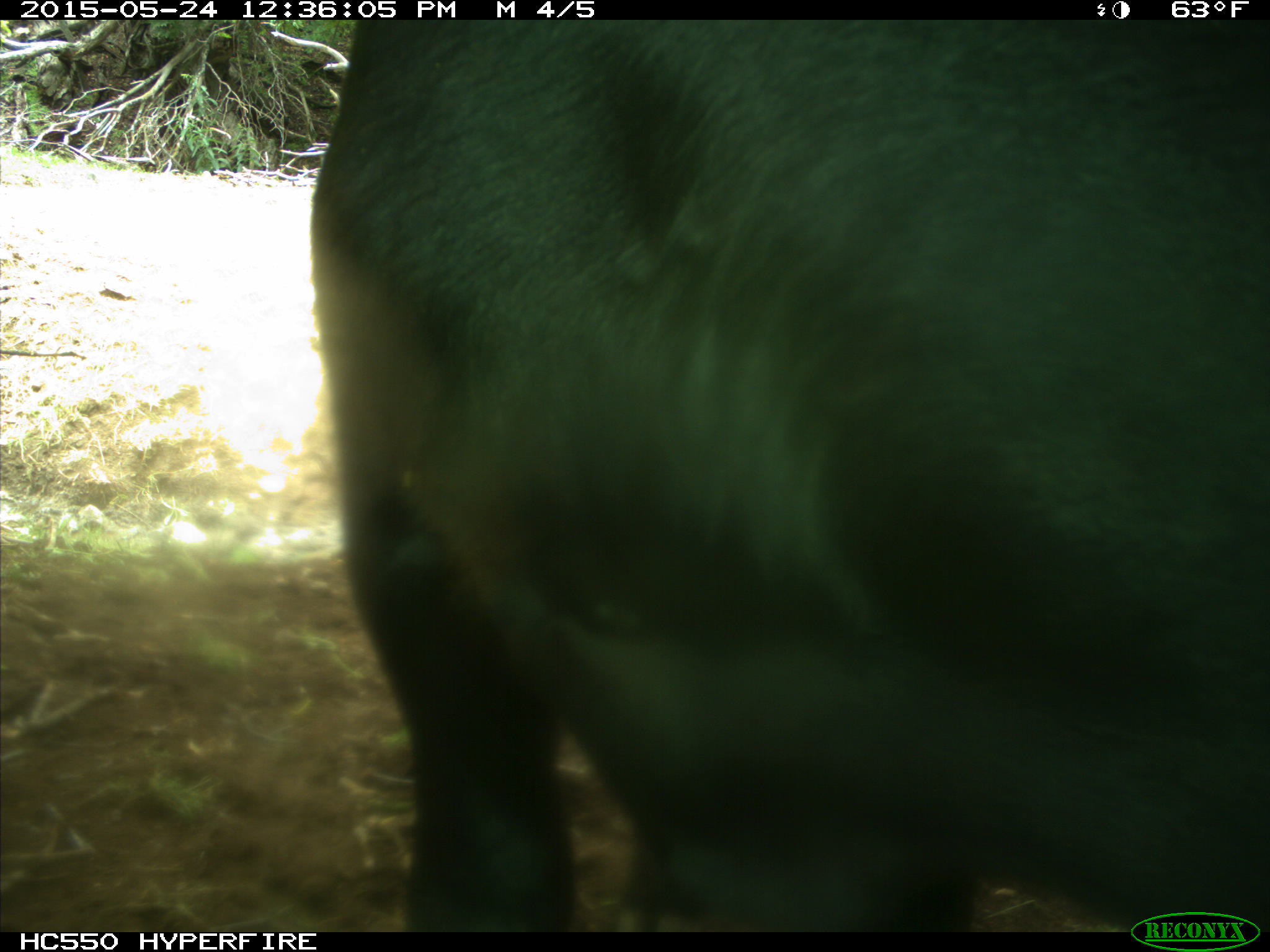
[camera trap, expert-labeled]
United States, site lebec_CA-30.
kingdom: Animalia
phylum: Chordata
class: Mammalia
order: Artiodactyla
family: Bovidae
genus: Bos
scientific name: Bos taurus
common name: domestic cow